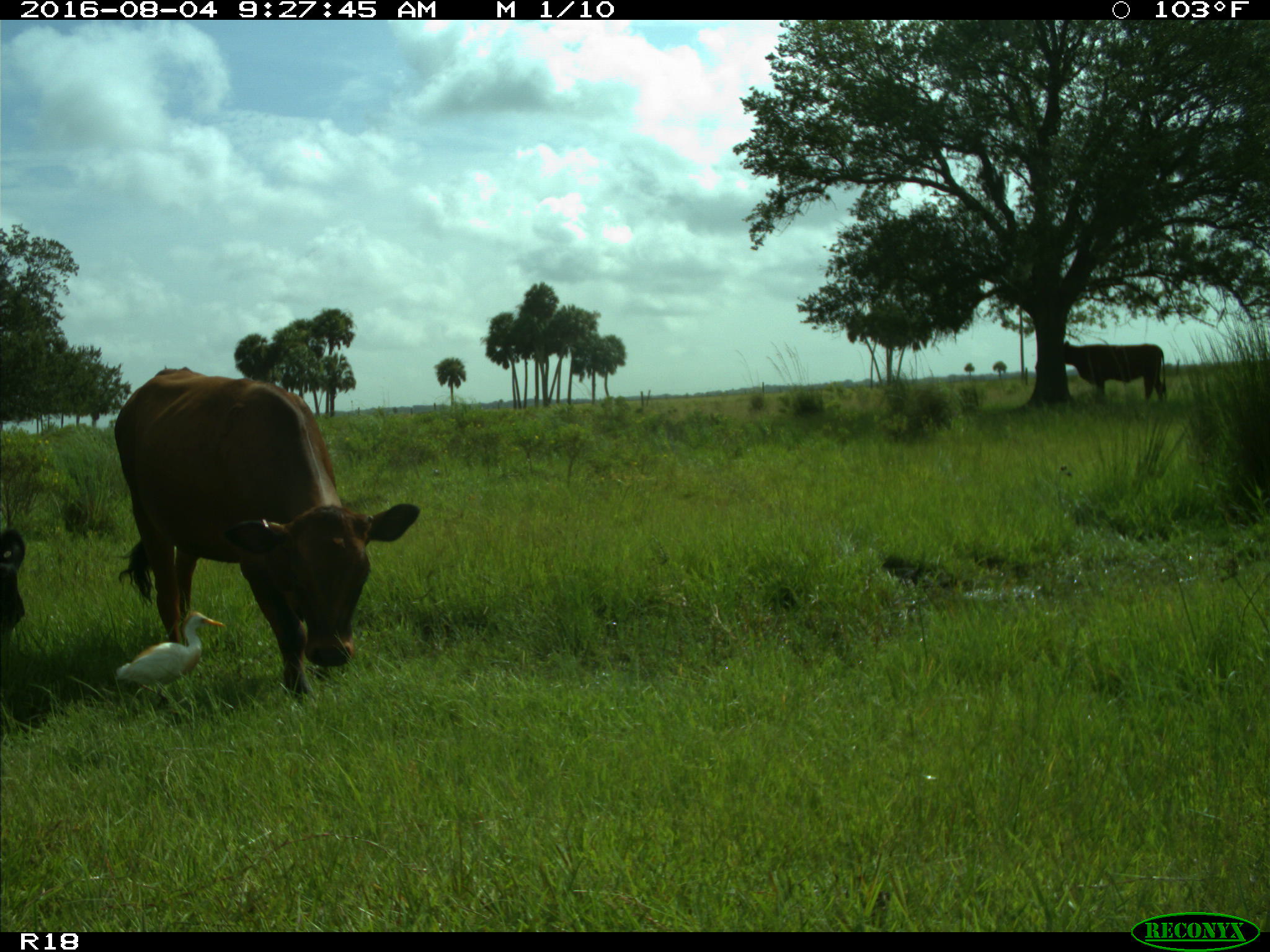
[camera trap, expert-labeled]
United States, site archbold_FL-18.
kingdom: Animalia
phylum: Chordata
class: Mammalia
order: Artiodactyla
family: Bovidae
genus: Bos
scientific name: Bos taurus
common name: domestic cow